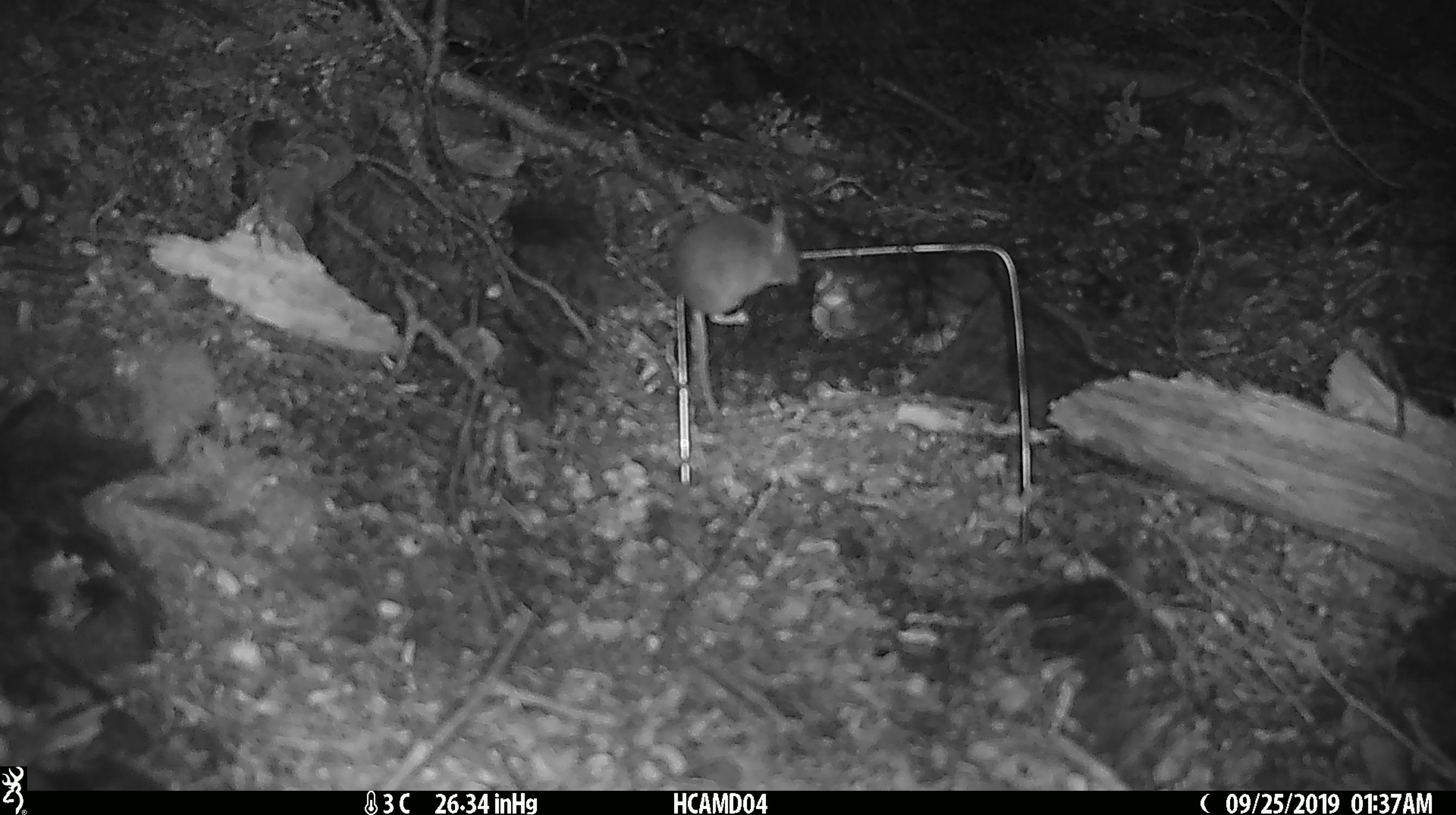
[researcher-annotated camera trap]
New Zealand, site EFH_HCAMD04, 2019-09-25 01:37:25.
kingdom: Animalia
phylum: Chordata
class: Mammalia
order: Rodentia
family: Muridae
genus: Mus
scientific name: Mus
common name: mouse